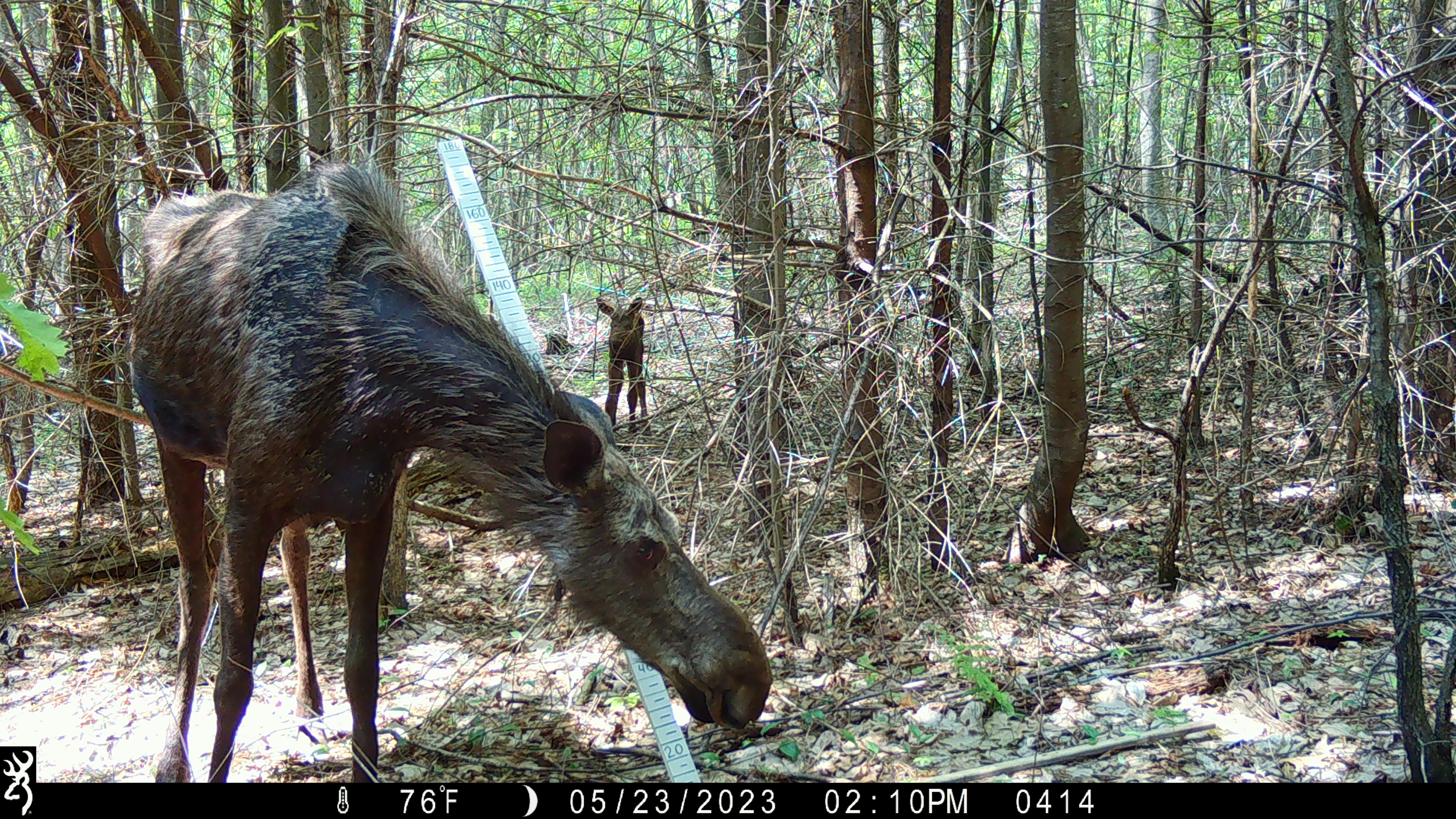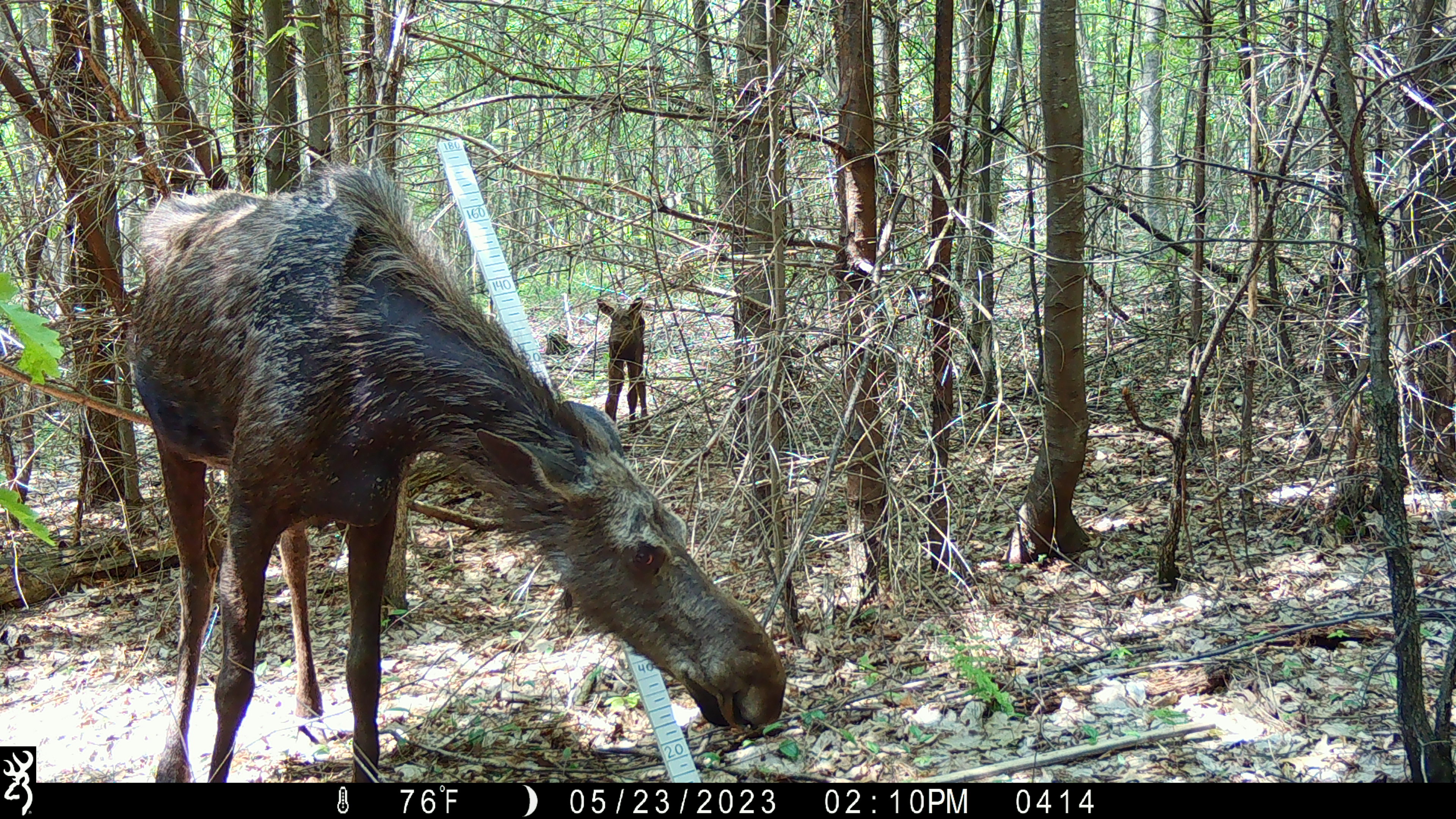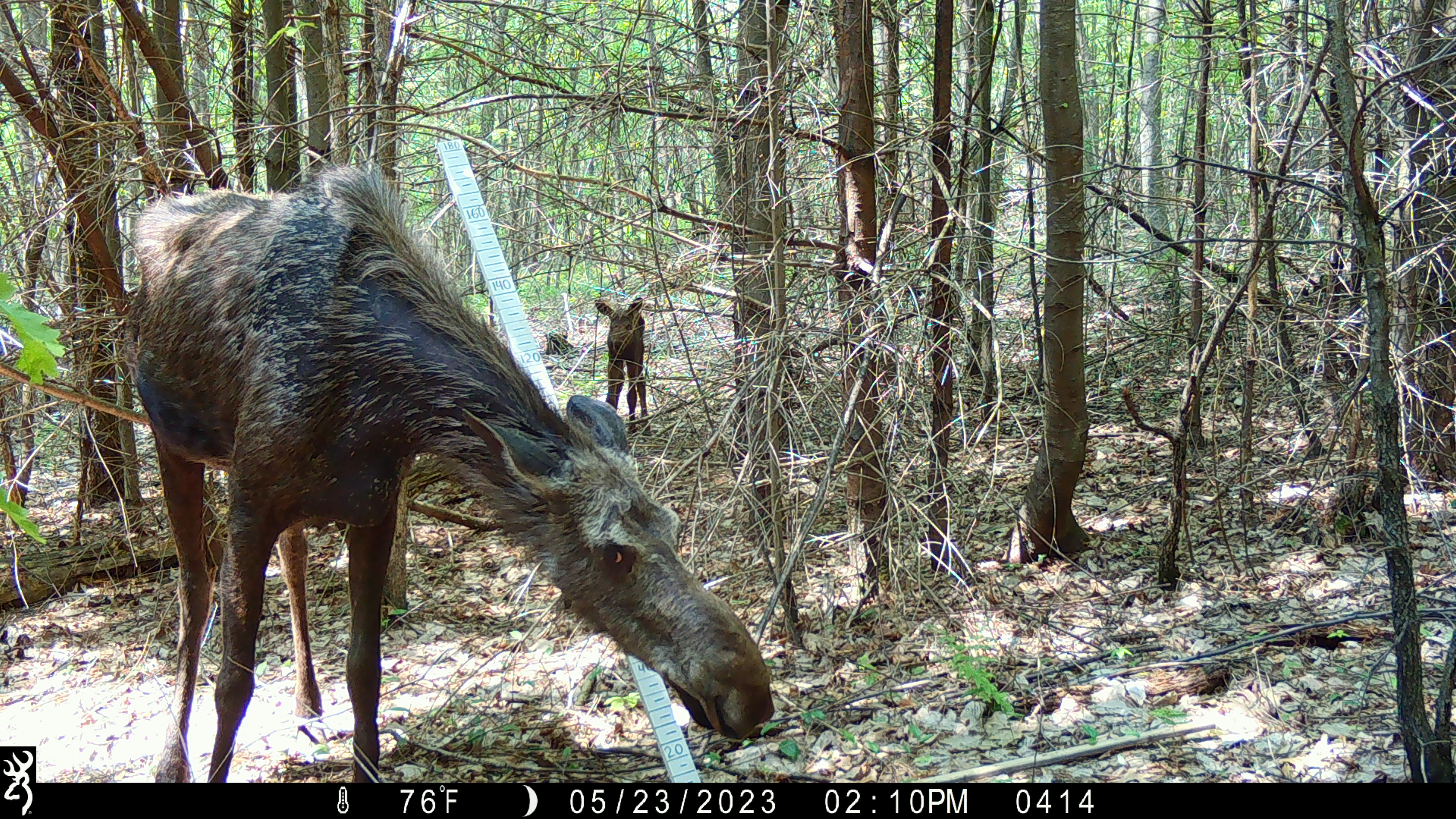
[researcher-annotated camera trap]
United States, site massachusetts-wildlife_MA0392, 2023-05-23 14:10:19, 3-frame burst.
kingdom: Animalia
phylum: Chordata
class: Mammalia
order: Artiodactyla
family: Cervidae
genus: Alces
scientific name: Alces alces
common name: moose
Moose (Alces alces).